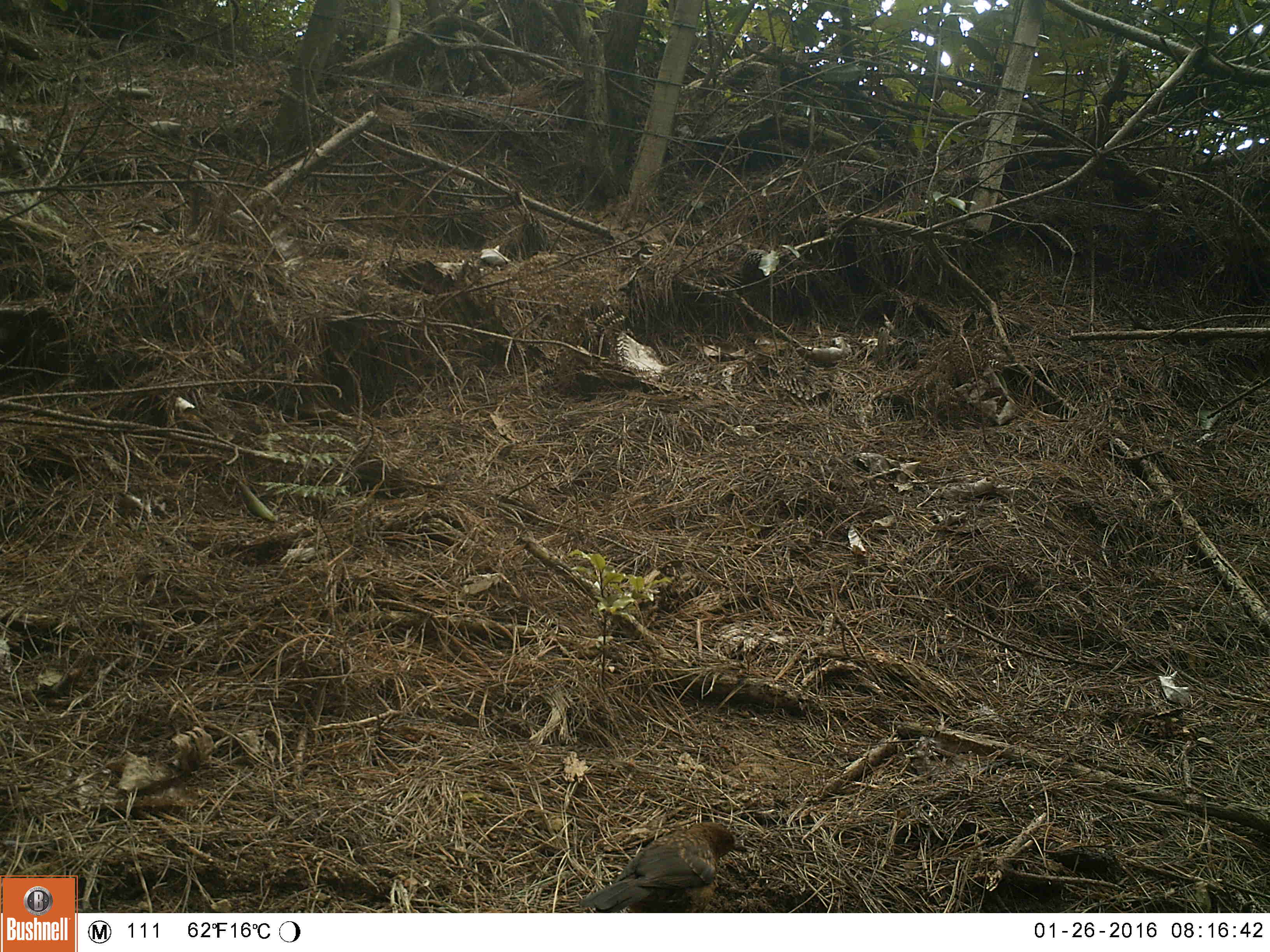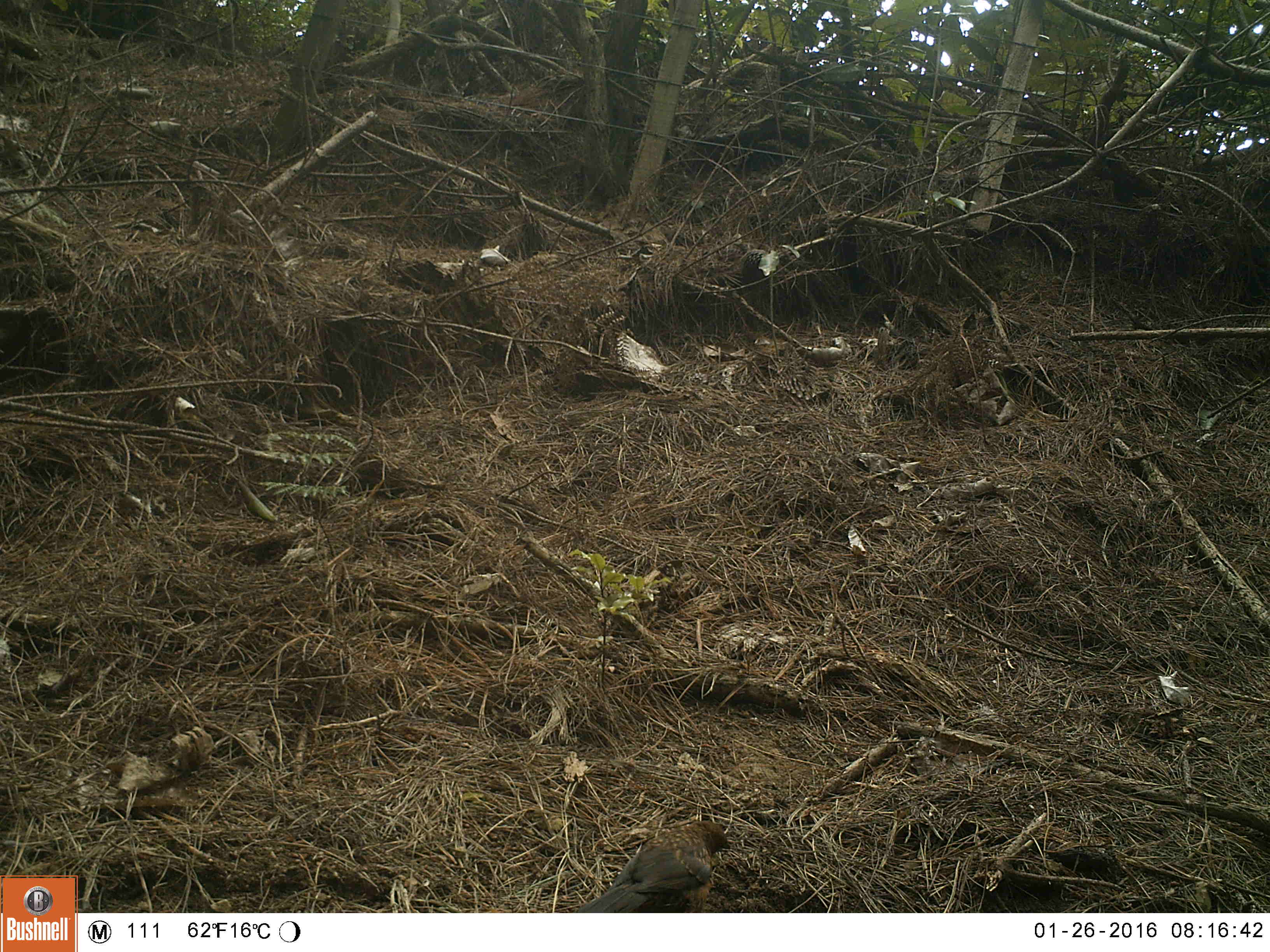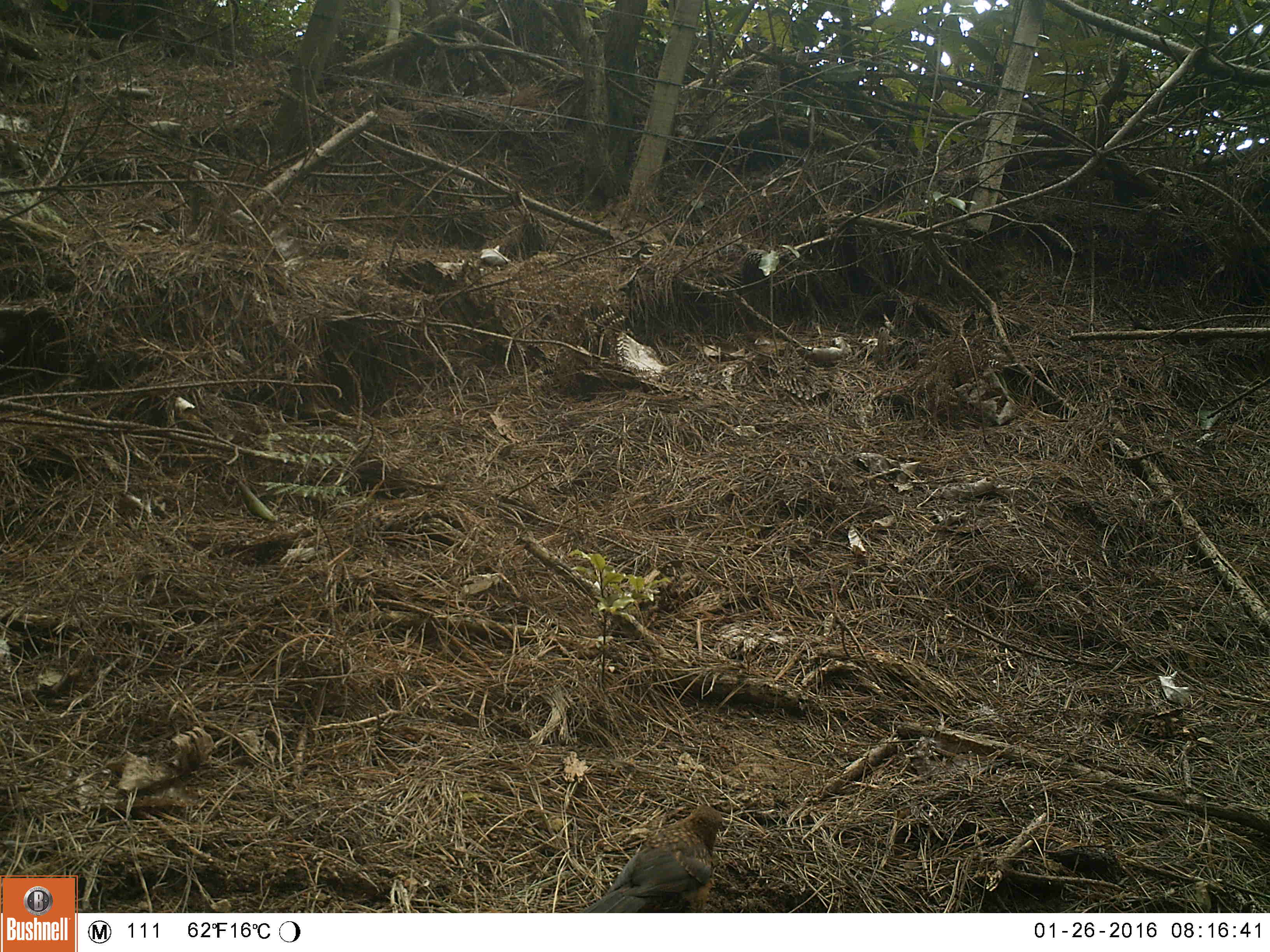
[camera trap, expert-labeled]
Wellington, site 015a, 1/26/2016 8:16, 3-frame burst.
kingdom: Animalia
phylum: Chordata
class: Aves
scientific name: Aves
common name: bird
Bird (Aves).